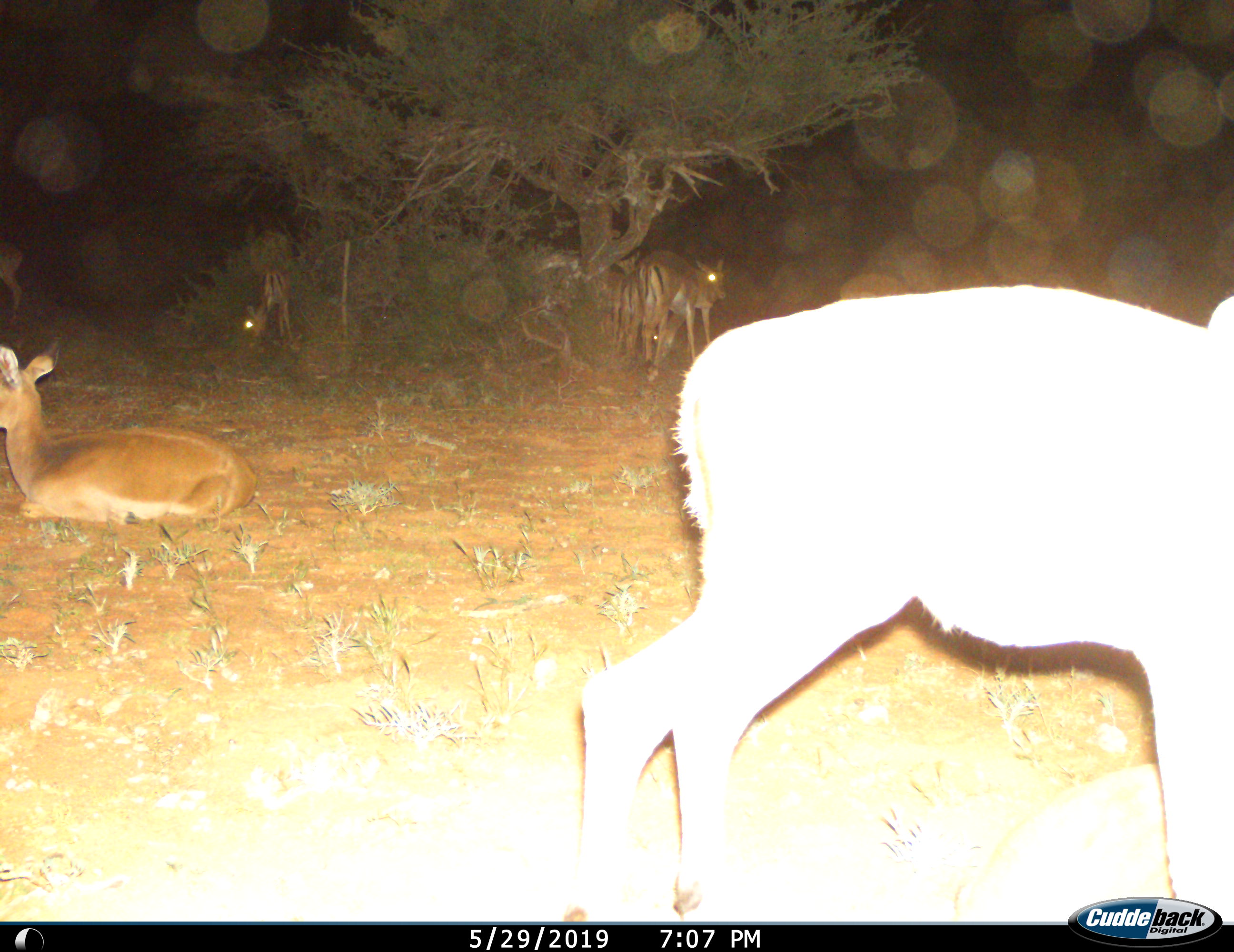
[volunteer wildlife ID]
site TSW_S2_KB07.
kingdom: Animalia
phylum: Chordata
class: Mammalia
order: Artiodactyla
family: Bovidae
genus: Aepyceros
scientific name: Aepyceros melampus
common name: impala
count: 7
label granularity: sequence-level